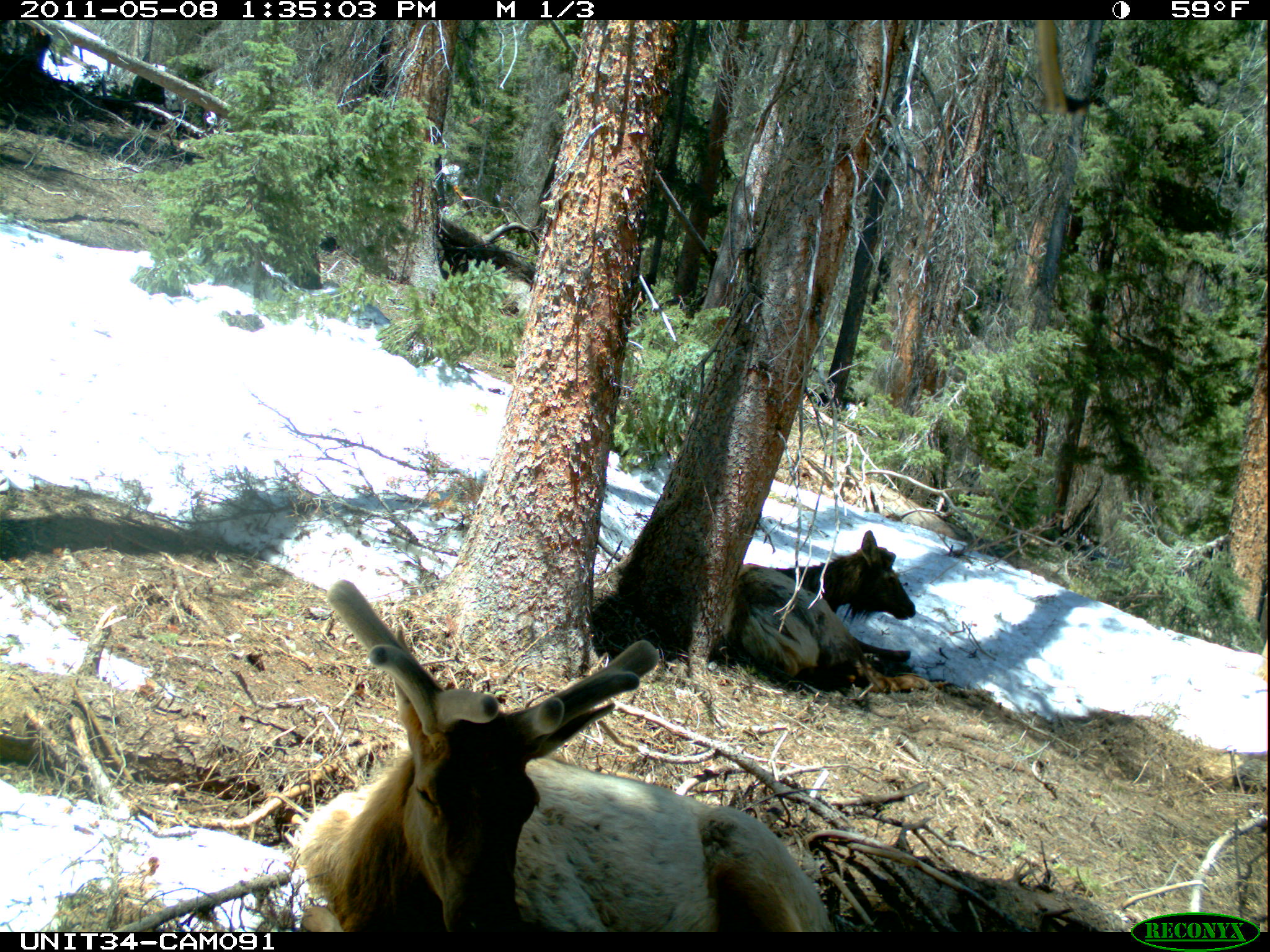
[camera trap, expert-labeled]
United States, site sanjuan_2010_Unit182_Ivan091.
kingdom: Animalia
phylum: Chordata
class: Mammalia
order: Artiodactyla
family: Cervidae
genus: Cervus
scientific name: Cervus elaphus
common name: red deer